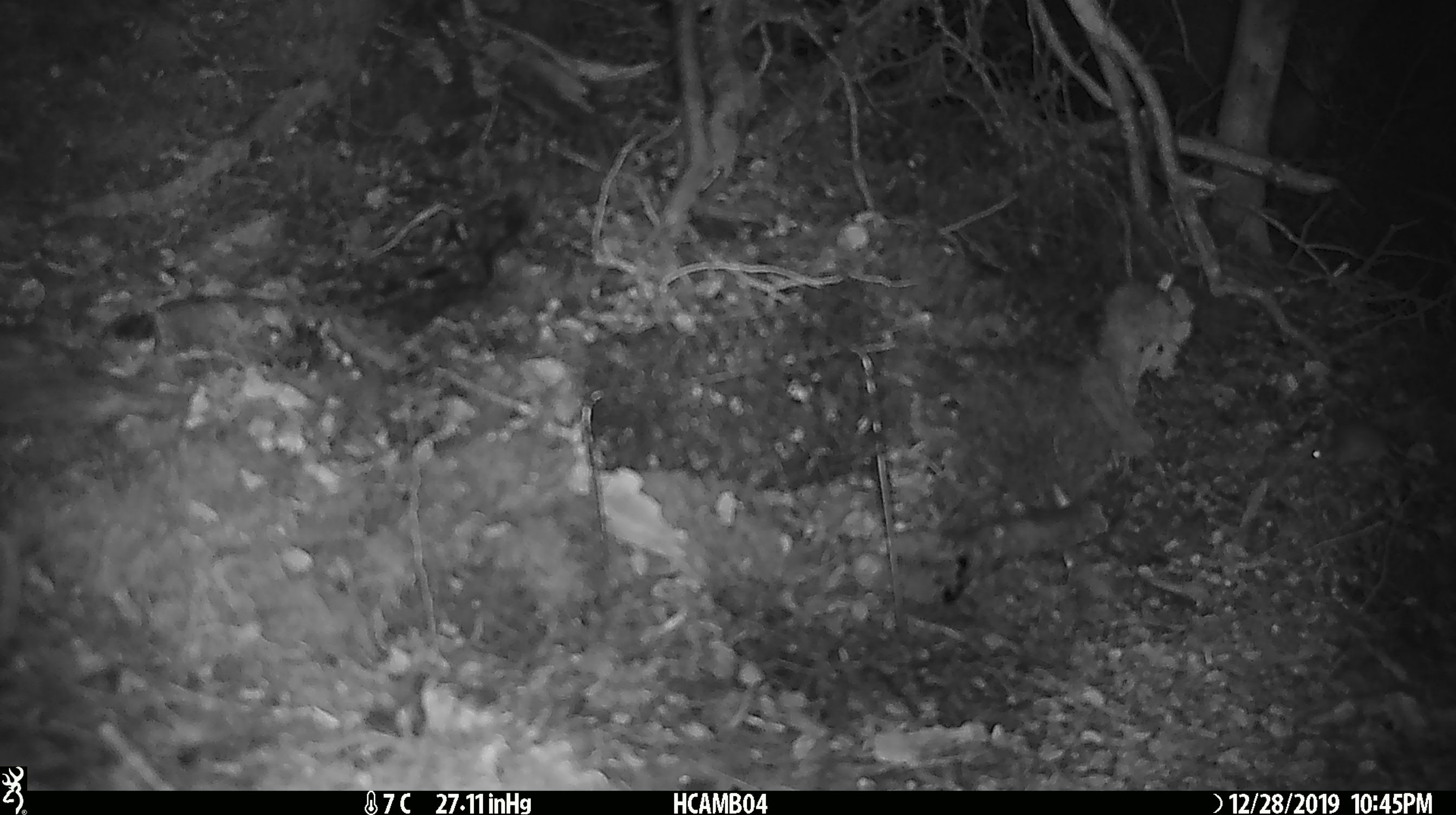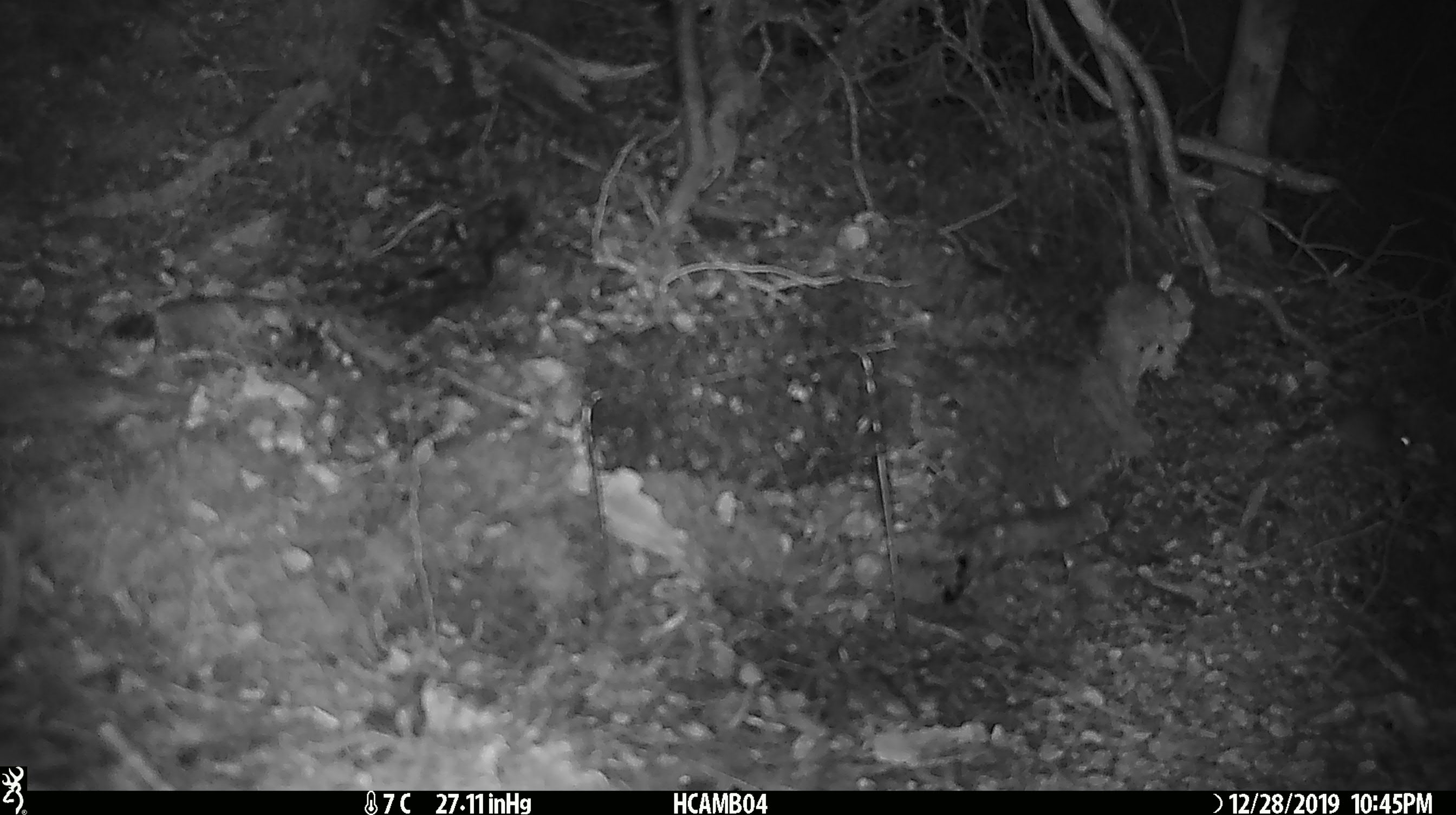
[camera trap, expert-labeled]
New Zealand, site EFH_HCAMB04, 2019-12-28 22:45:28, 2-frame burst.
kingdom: Animalia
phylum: Chordata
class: Mammalia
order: Rodentia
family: Muridae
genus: Mus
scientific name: Mus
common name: mouse